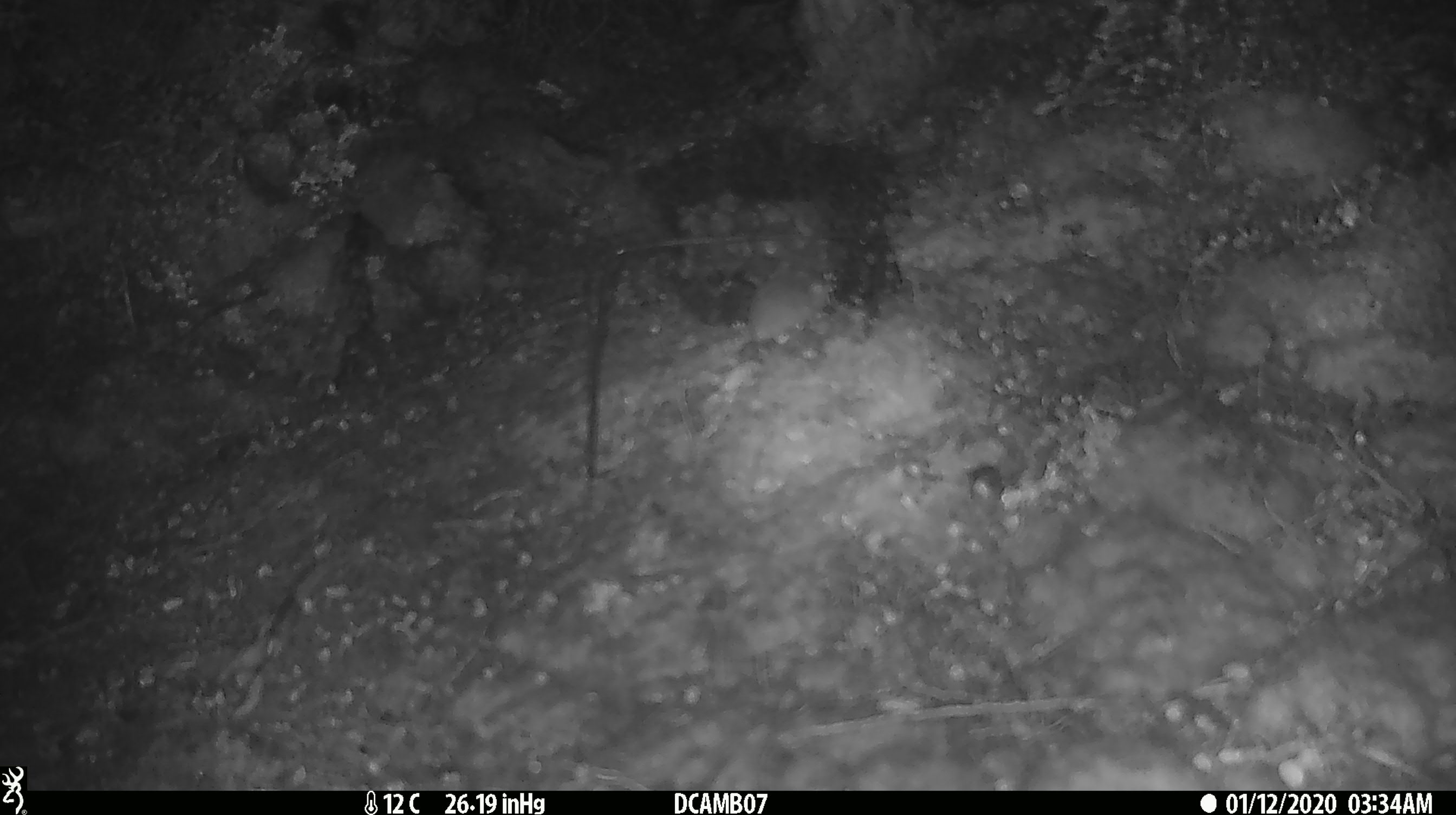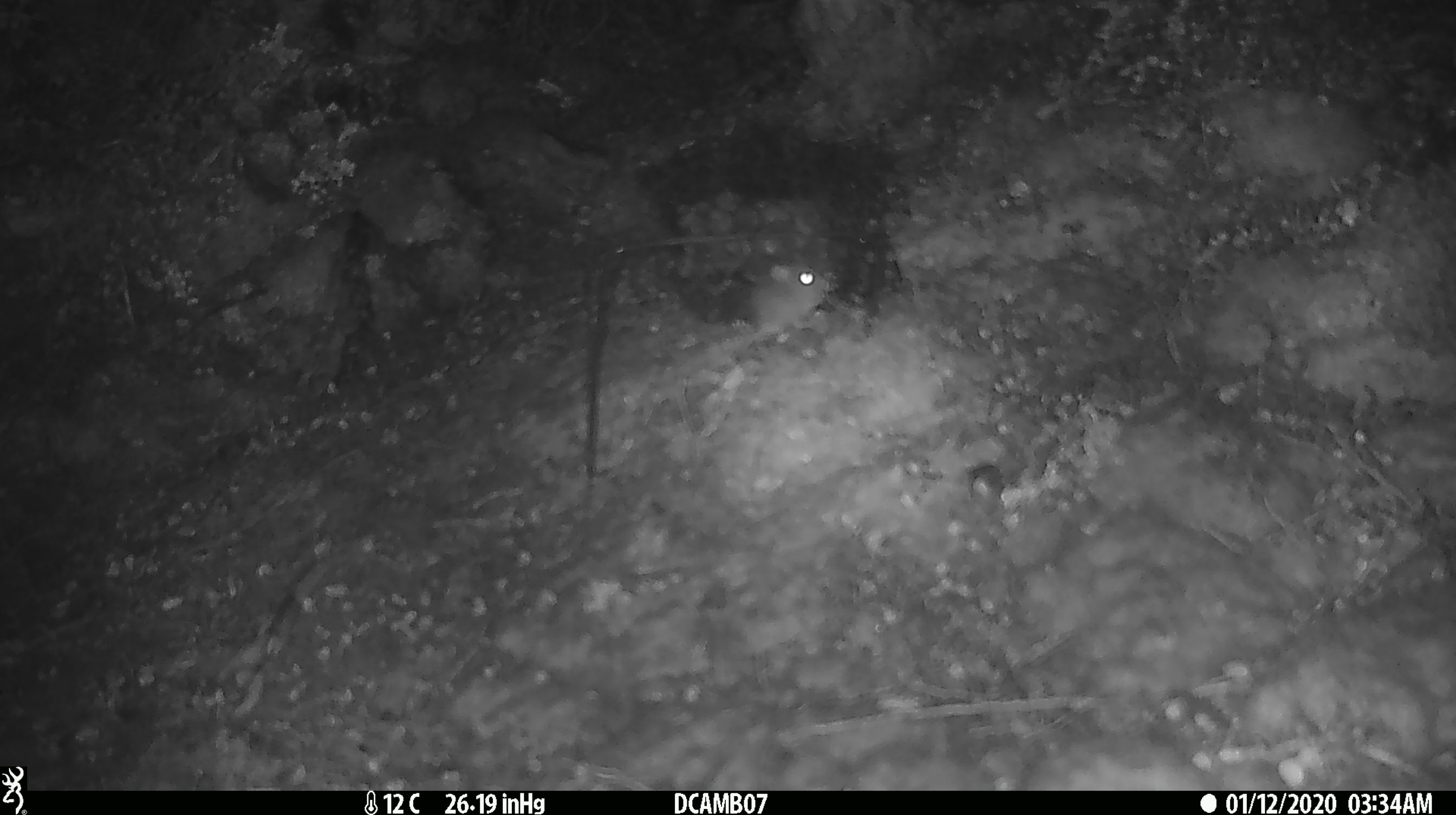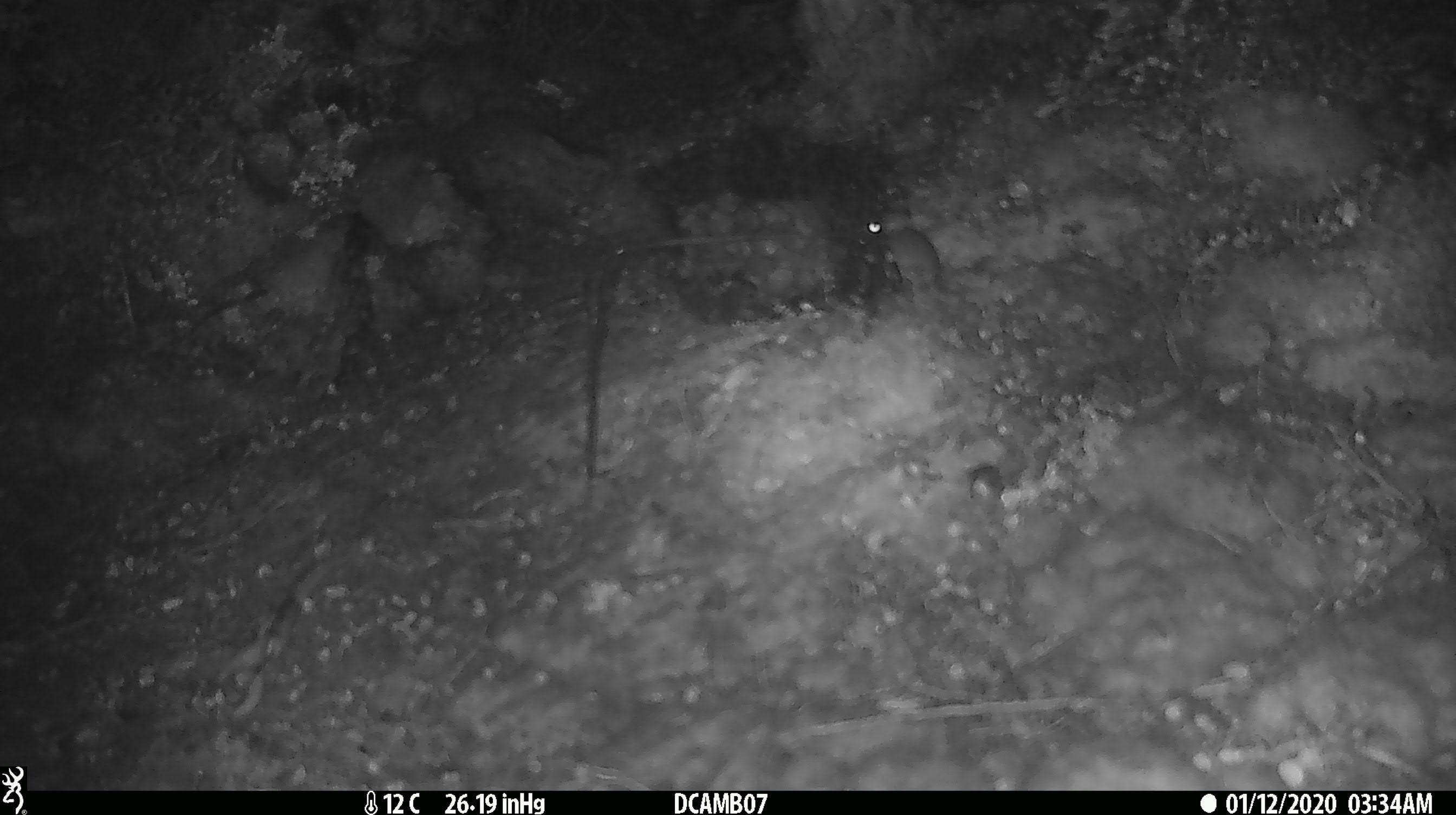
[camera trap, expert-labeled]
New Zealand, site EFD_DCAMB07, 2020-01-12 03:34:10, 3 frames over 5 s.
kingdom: Animalia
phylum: Chordata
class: Mammalia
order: Rodentia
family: Muridae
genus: Mus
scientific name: Mus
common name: mouse